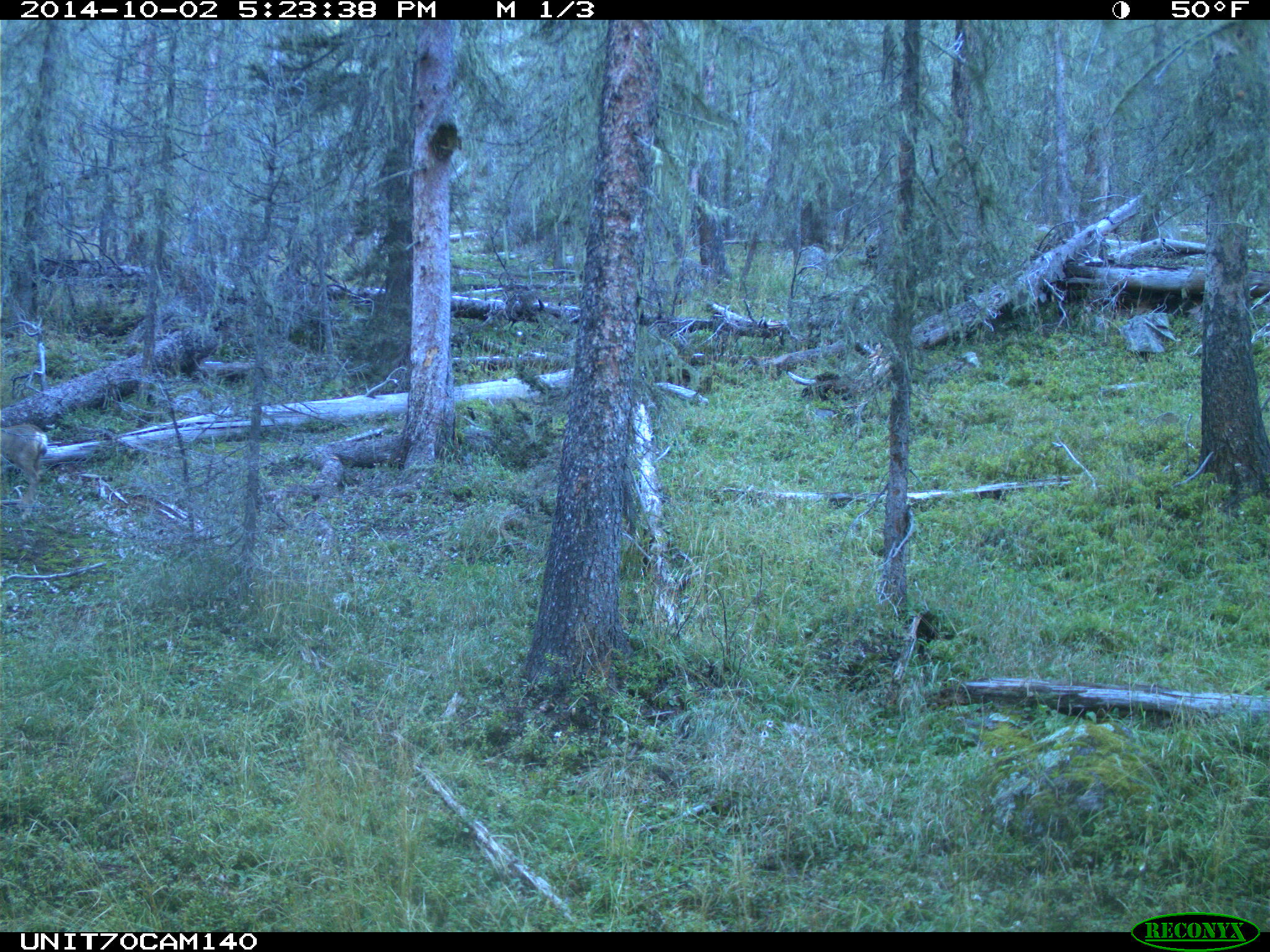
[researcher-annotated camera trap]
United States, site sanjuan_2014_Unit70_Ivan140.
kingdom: Animalia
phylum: Chordata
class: Mammalia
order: Artiodactyla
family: Cervidae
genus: Odocoileus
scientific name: Odocoileus hemionus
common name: mule deer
Odocoileus hemionus (mule deer).